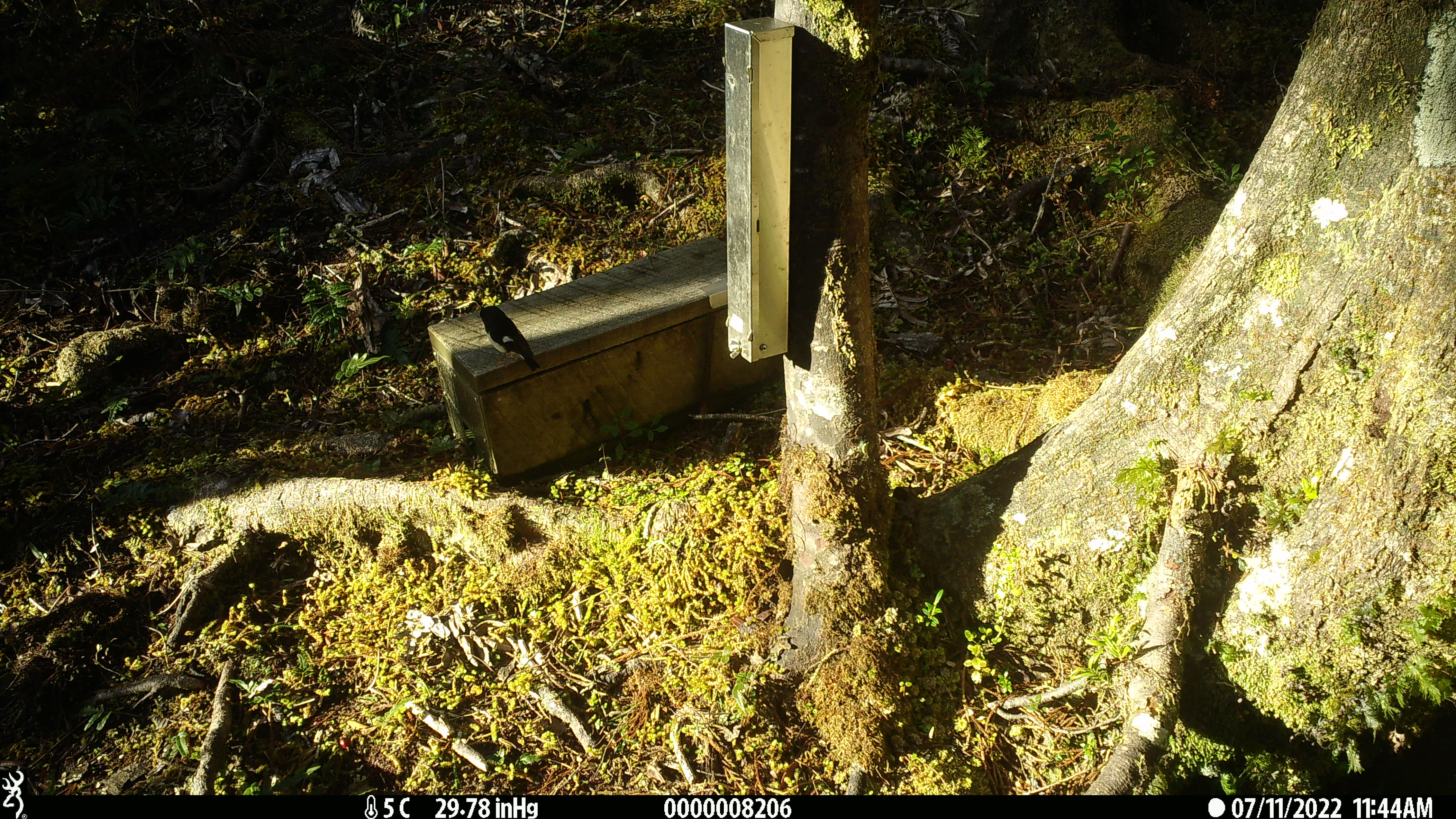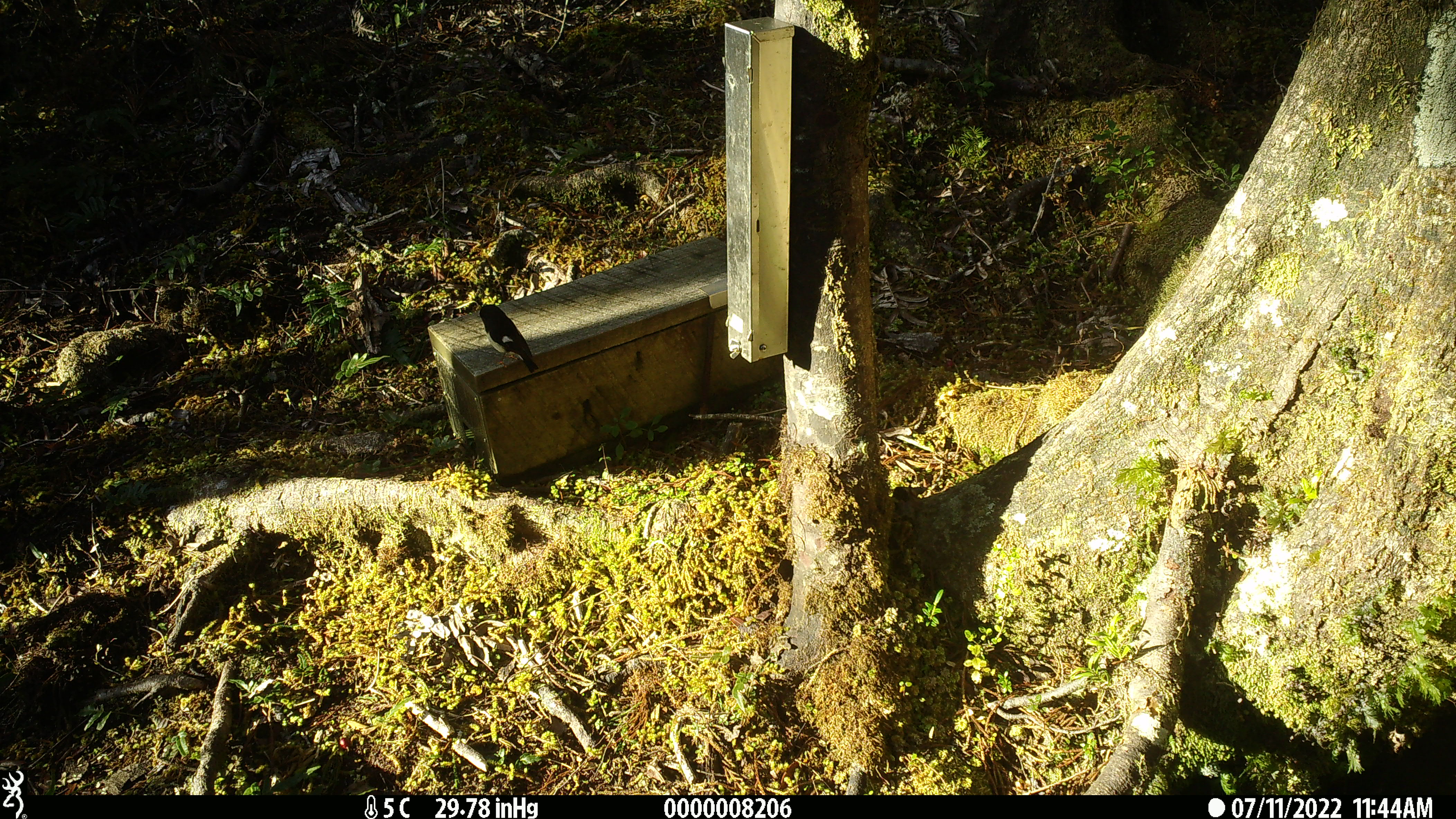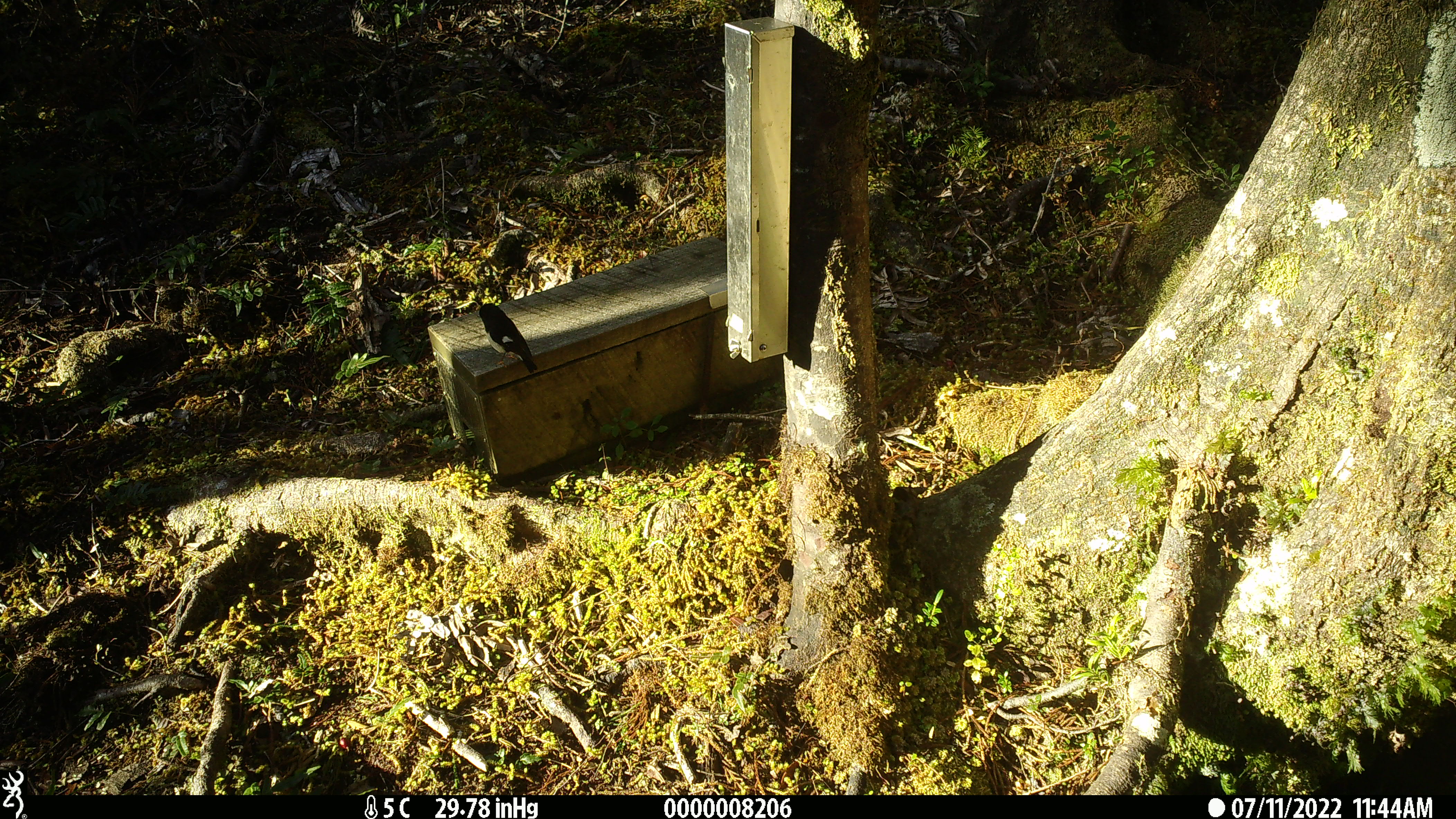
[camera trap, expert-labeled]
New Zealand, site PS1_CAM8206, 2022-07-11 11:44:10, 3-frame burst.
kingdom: Animalia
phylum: Chordata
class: Aves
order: Passeriformes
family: Petroicidae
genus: Petroica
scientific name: Petroica macrocephala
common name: tomtit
Tomtit (Petroica macrocephala).